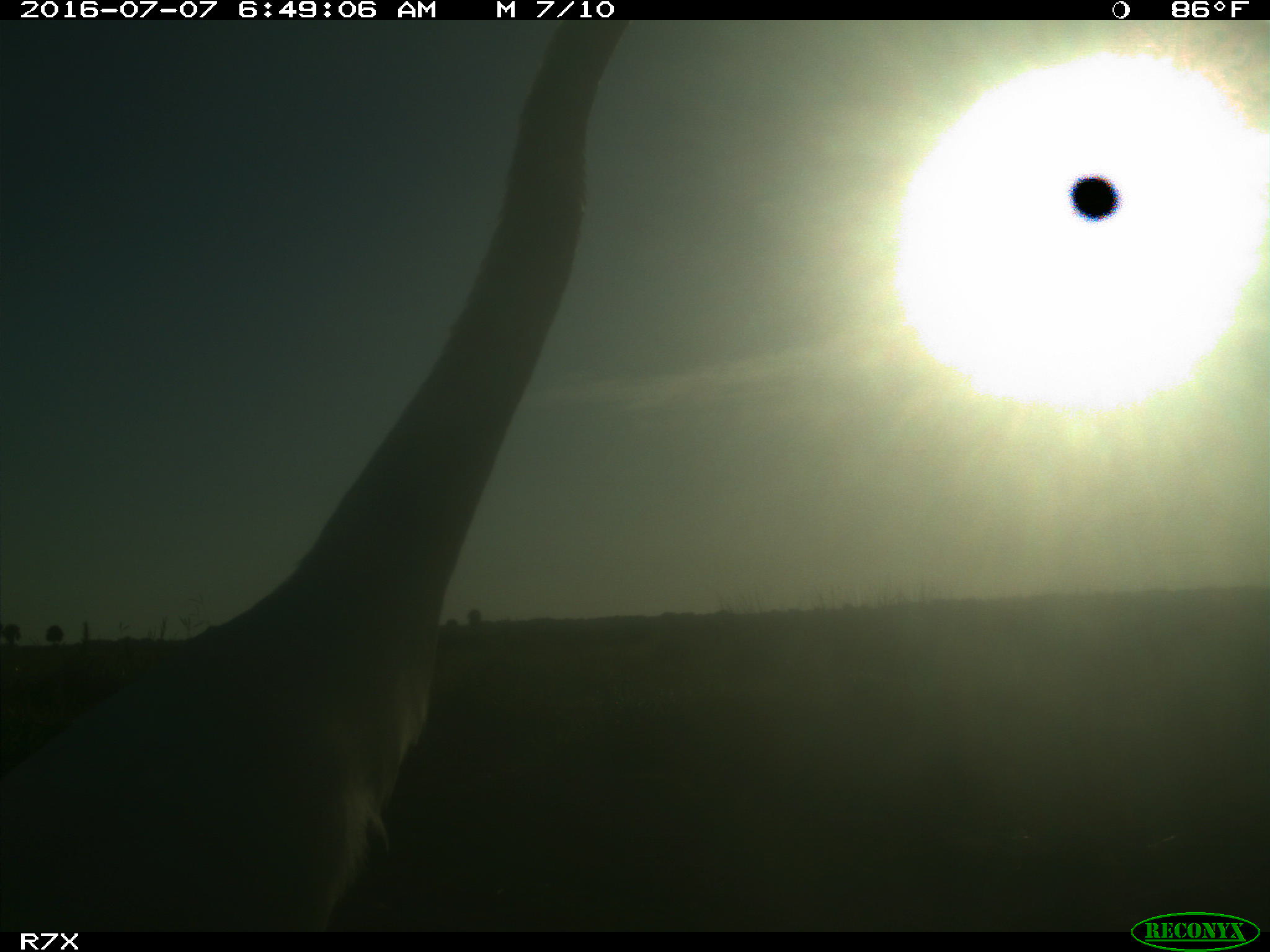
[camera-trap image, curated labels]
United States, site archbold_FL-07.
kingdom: Animalia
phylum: Chordata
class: Mammalia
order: Artiodactyla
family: Bovidae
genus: Bos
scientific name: Bos taurus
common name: domestic cow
Bos taurus (domestic cow).